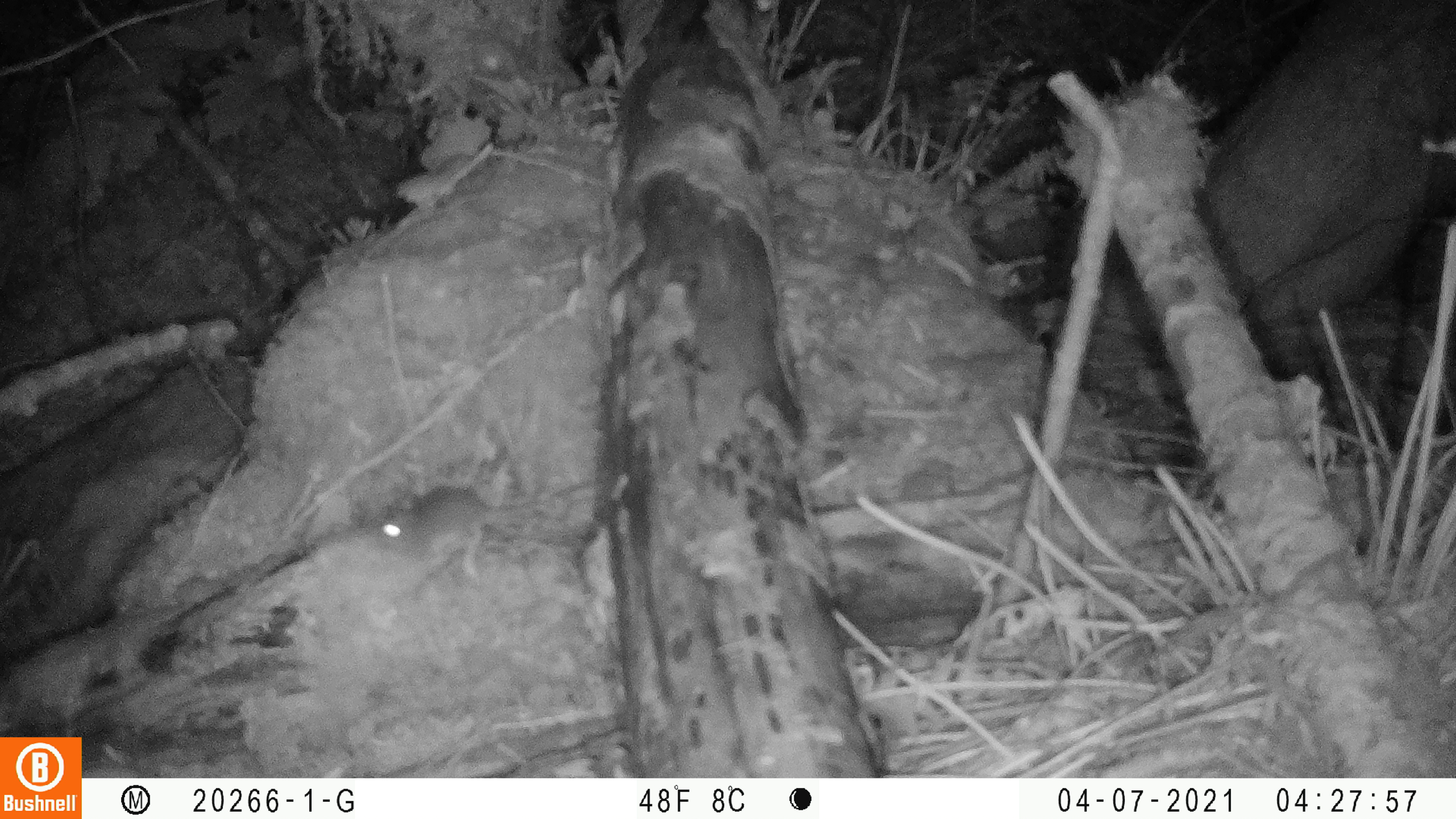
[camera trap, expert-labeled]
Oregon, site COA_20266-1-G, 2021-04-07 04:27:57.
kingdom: Animalia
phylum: Chordata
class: Mammalia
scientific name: Mammalia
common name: small mammal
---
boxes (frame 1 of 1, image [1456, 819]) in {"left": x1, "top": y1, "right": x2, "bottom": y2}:
small mammal: {"left": 329, "top": 446, "right": 653, "bottom": 602}